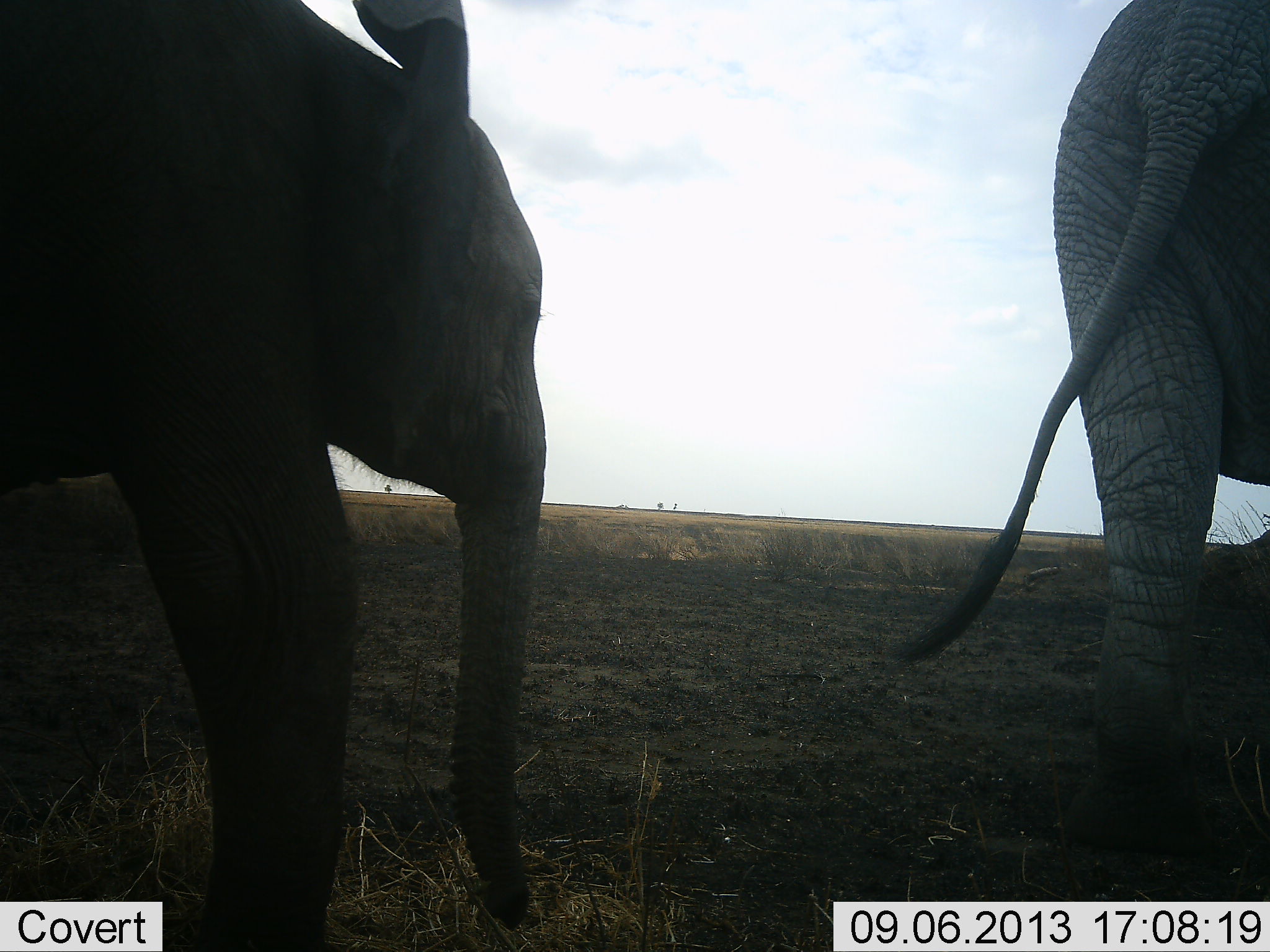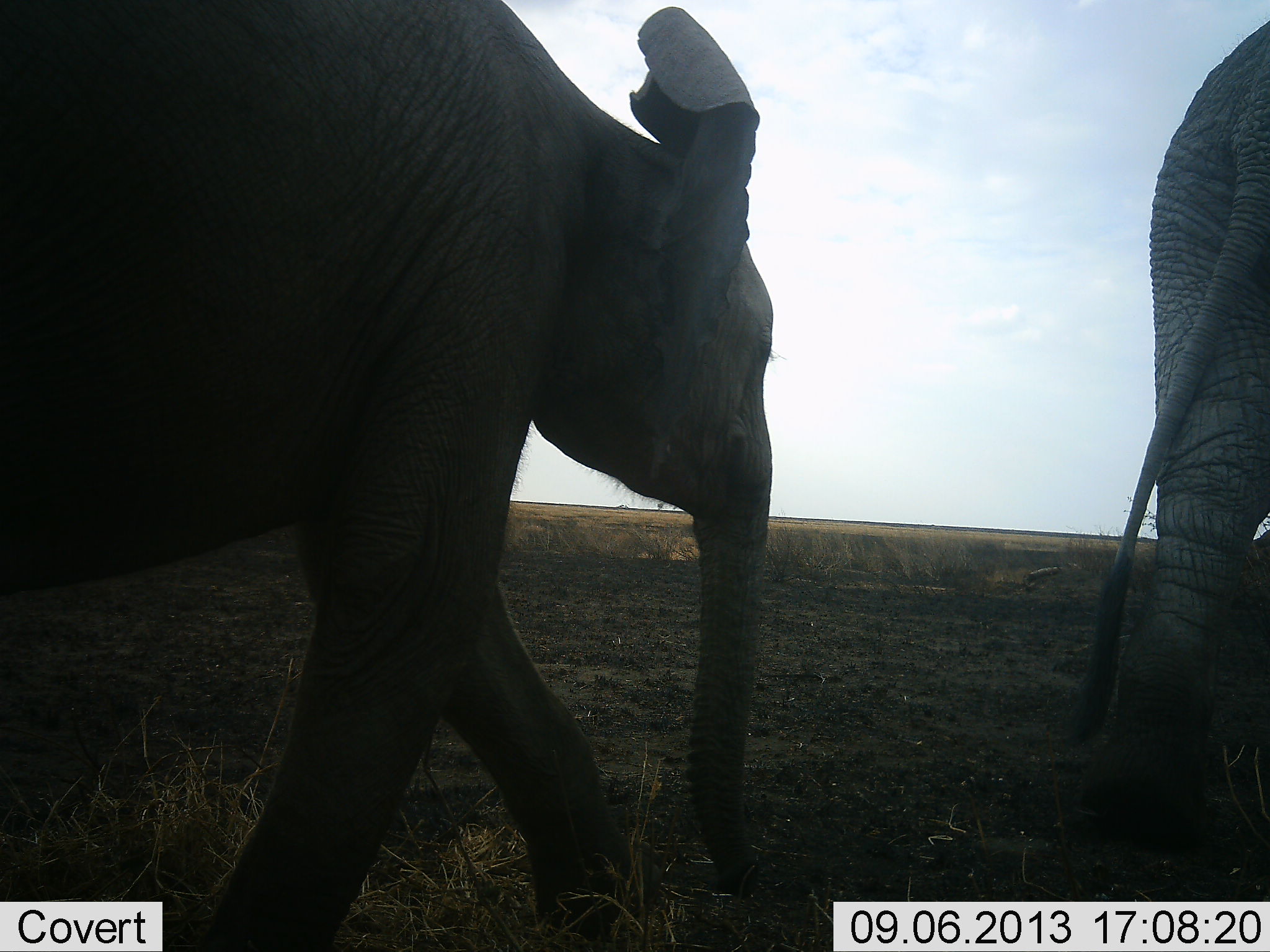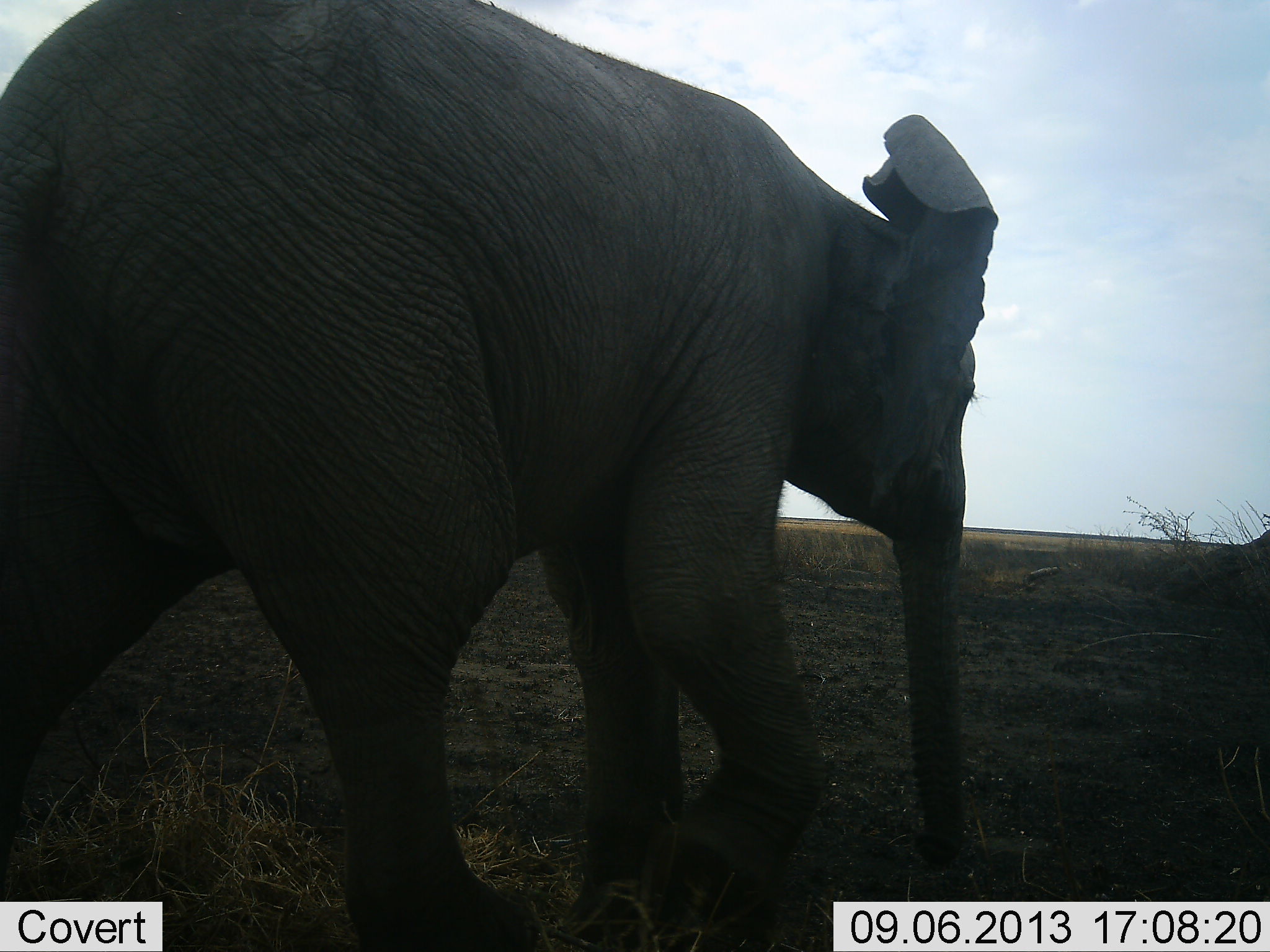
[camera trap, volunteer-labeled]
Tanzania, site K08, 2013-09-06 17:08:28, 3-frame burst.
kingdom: Animalia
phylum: Chordata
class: Mammalia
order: Proboscidea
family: Elephantidae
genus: Loxodonta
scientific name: Loxodonta africana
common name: african bush elephant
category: elephant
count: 2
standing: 0%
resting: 0%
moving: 100%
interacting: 0%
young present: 50%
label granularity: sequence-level